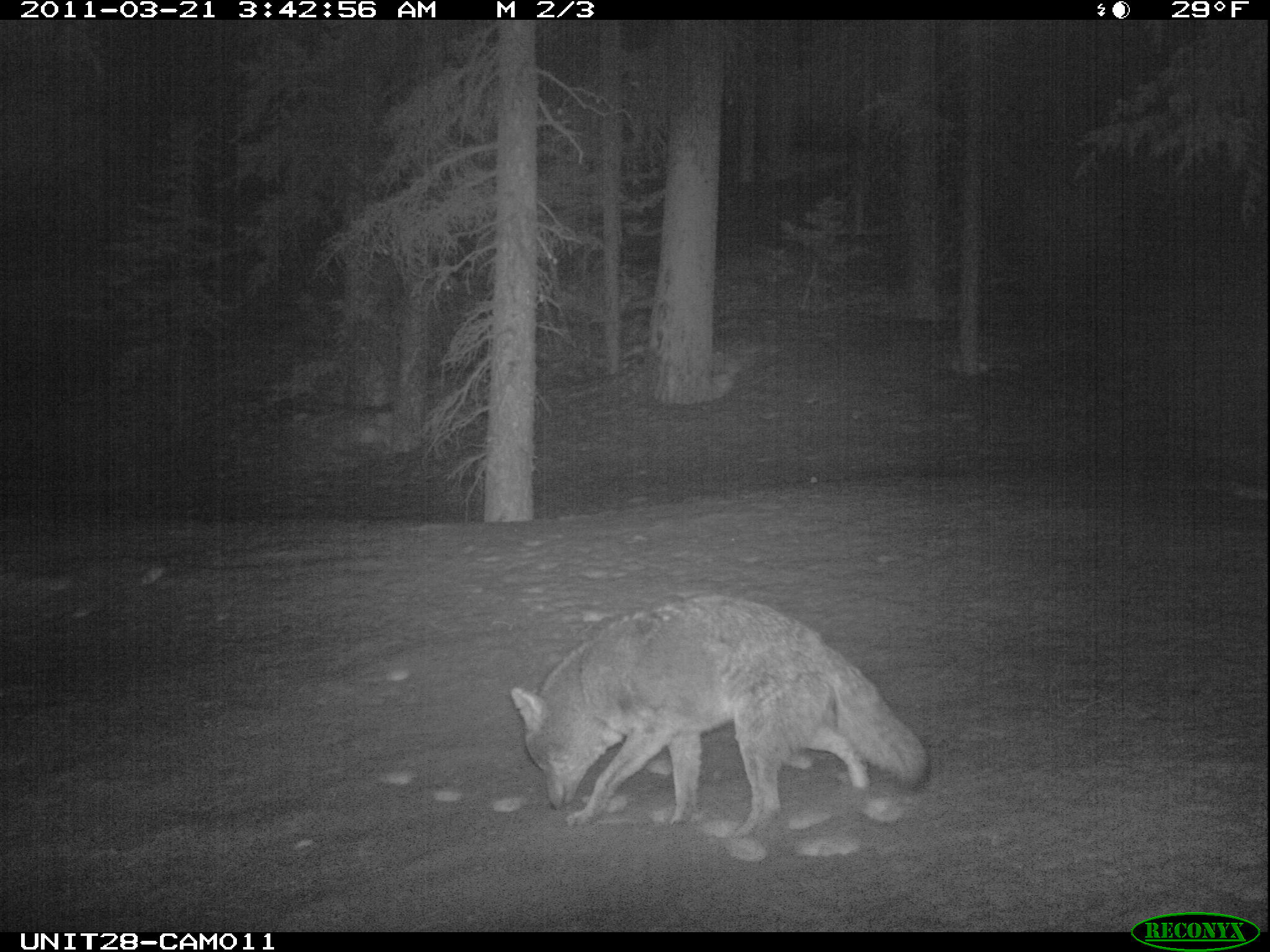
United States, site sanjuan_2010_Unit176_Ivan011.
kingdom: Animalia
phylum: Chordata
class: Mammalia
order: Carnivora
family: Canidae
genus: Canis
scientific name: Canis latrans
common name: coyote